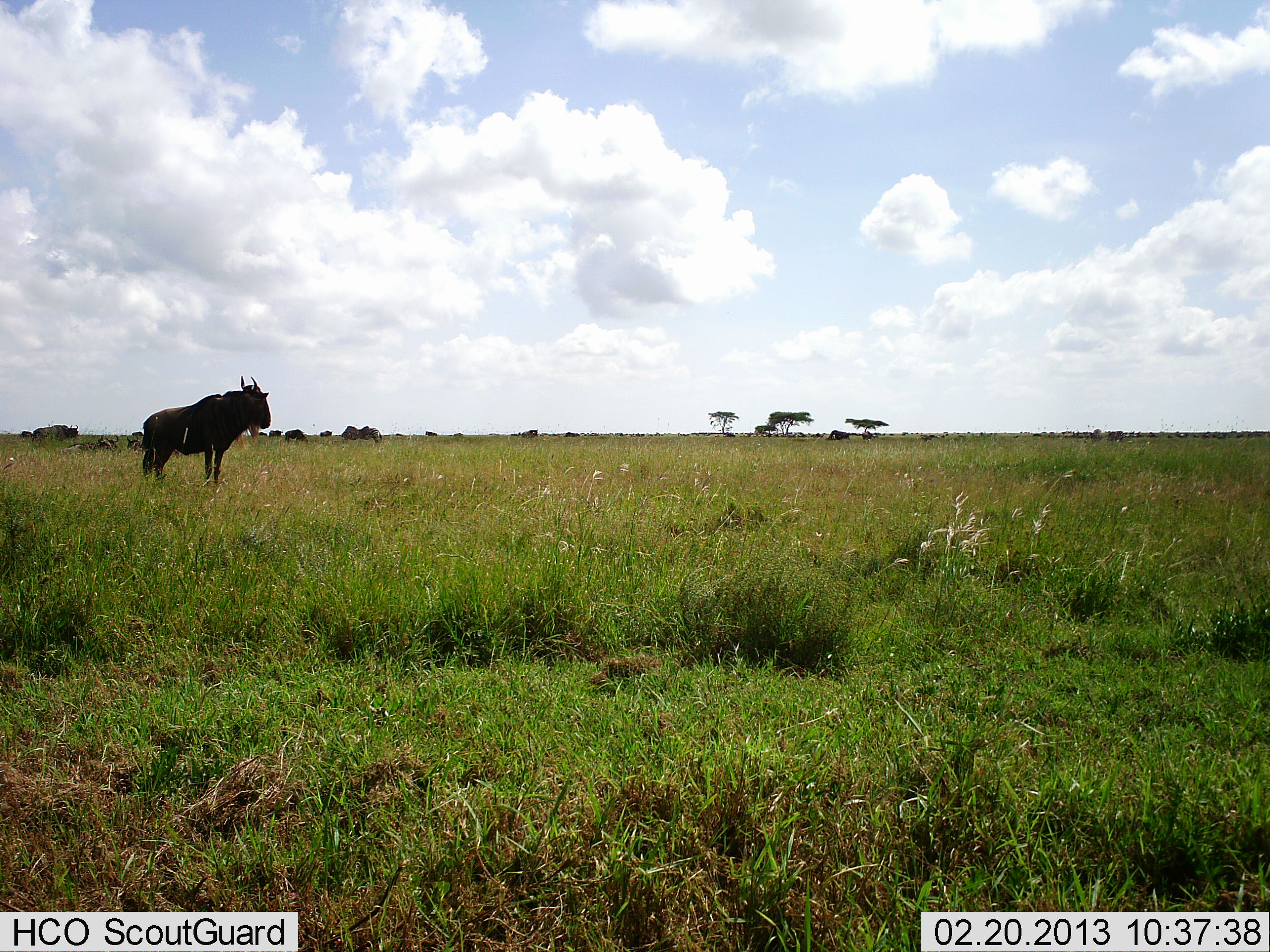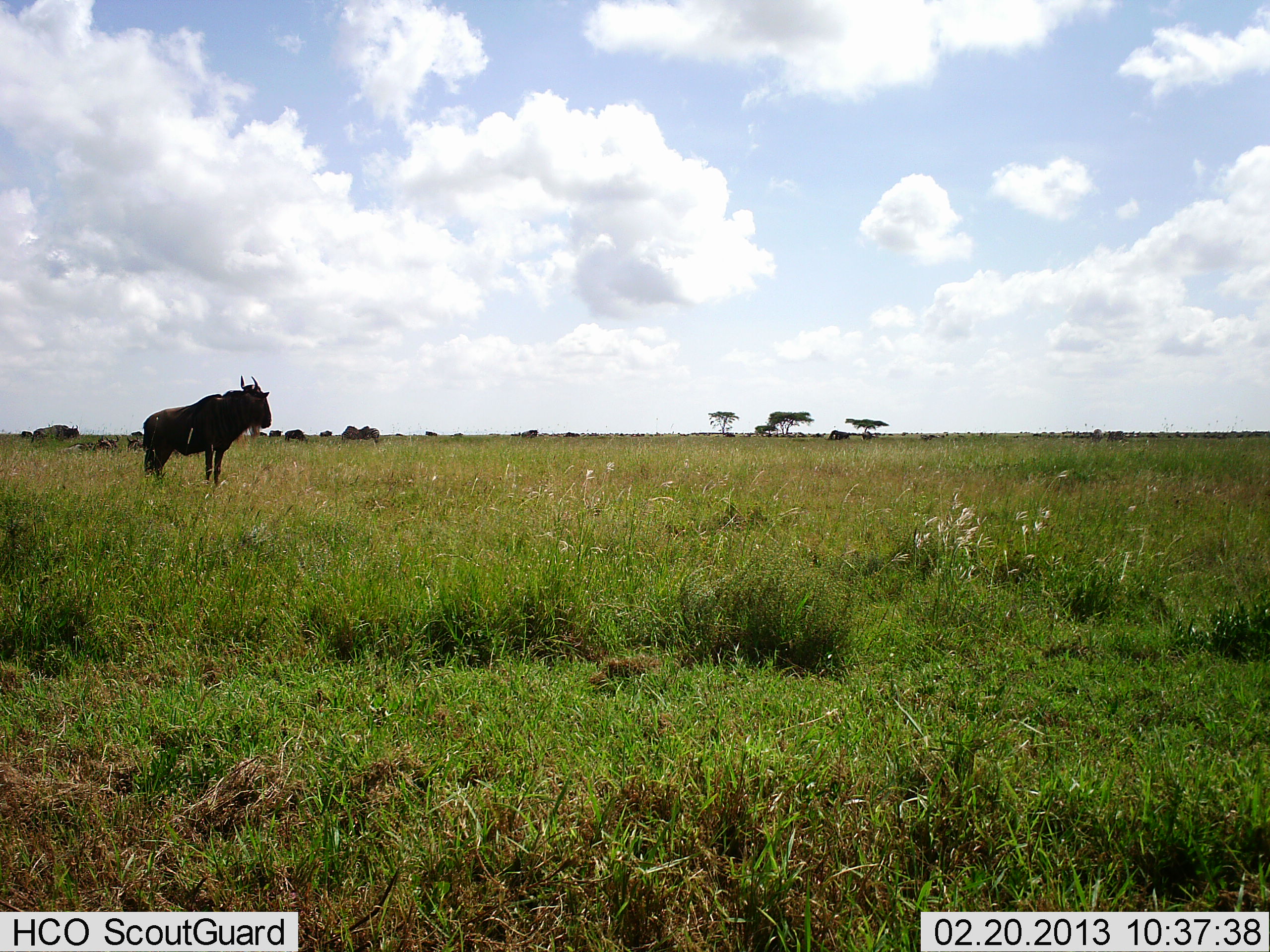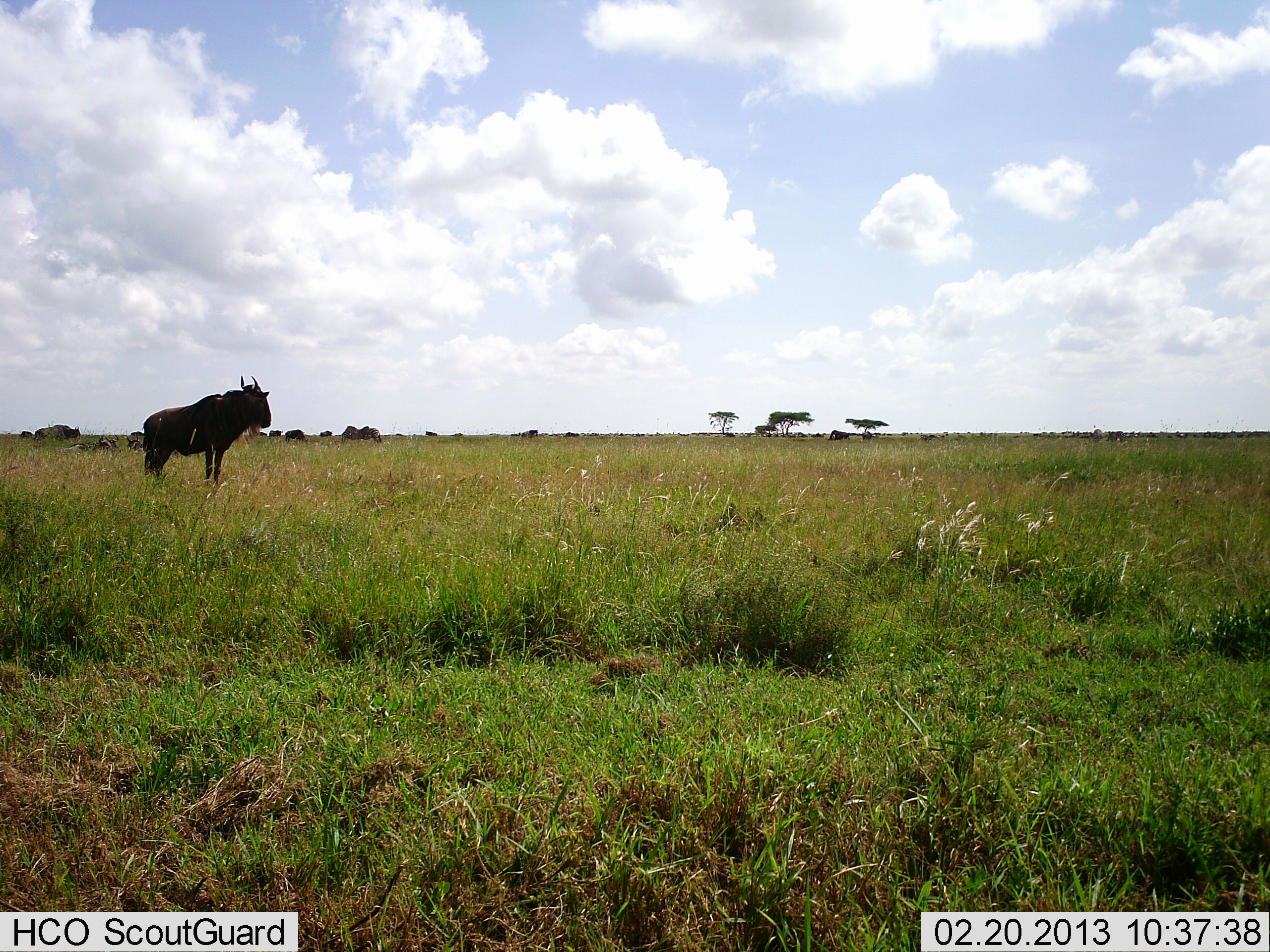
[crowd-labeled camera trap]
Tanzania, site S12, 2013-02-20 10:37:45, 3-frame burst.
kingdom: Animalia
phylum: Chordata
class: Mammalia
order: Artiodactyla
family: Bovidae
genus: Connochaetes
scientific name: Connochaetes taurinus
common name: blue wildebeest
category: wildebeest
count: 1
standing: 94%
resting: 11%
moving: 0%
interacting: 0%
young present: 0%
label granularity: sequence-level